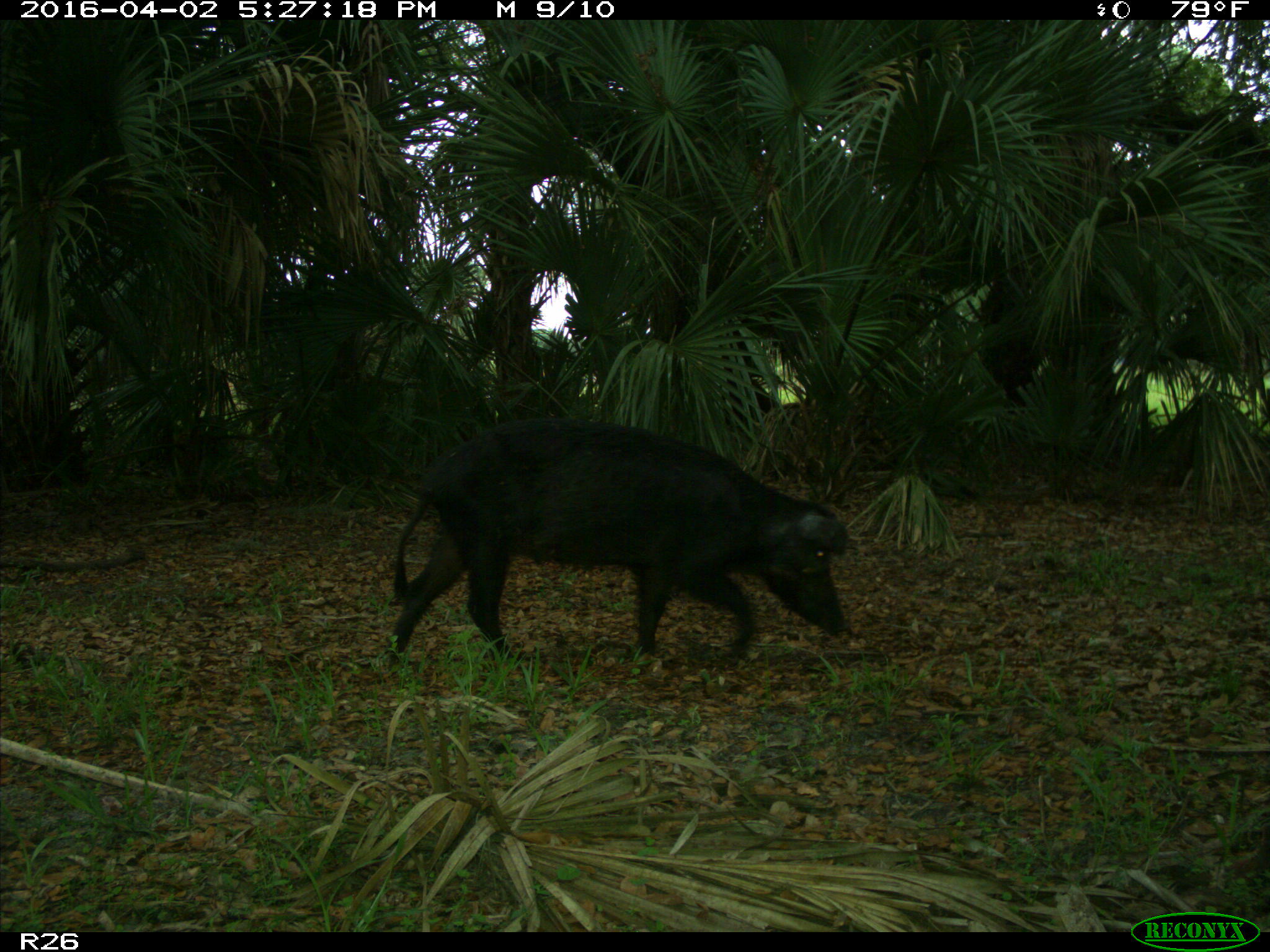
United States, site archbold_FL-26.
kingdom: Animalia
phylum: Chordata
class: Mammalia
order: Artiodactyla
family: Suidae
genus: Sus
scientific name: Sus scrofa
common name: wild boar